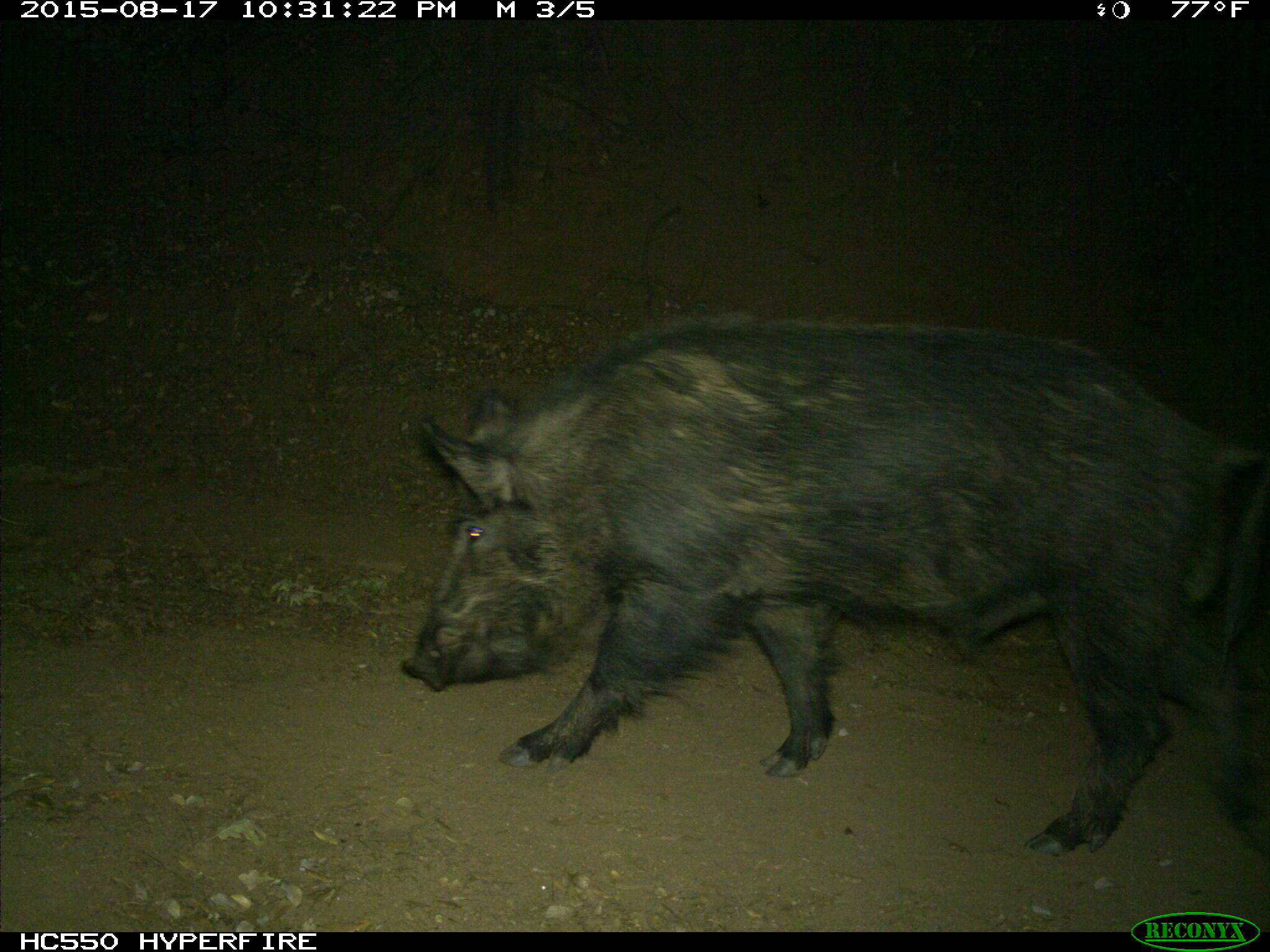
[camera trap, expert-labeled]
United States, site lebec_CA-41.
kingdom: Animalia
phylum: Chordata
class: Mammalia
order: Artiodactyla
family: Suidae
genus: Sus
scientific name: Sus scrofa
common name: wild boar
Sus scrofa (wild boar).